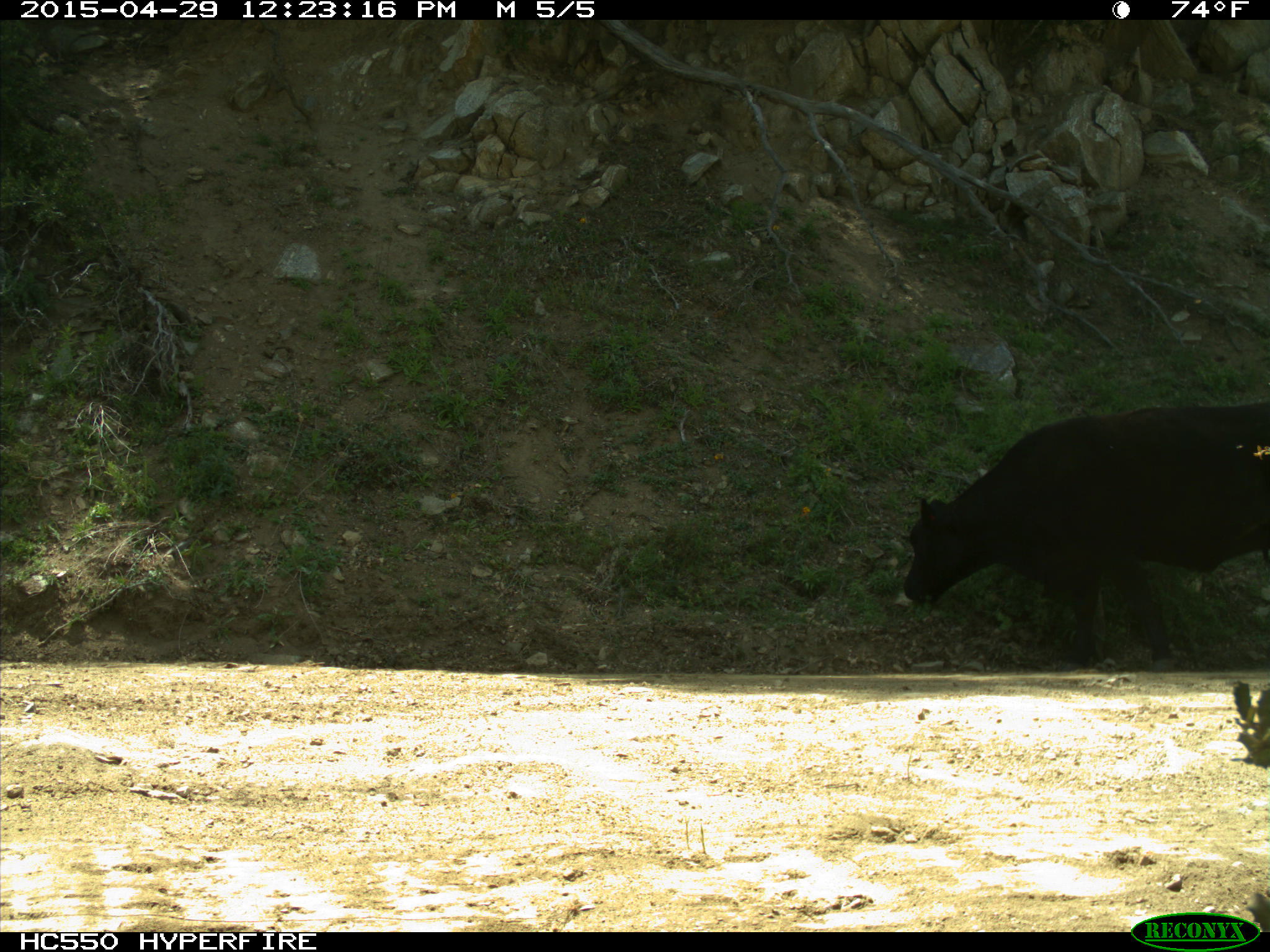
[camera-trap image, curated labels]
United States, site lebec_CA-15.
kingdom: Animalia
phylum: Chordata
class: Mammalia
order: Artiodactyla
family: Bovidae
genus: Bos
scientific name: Bos taurus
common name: domestic cow